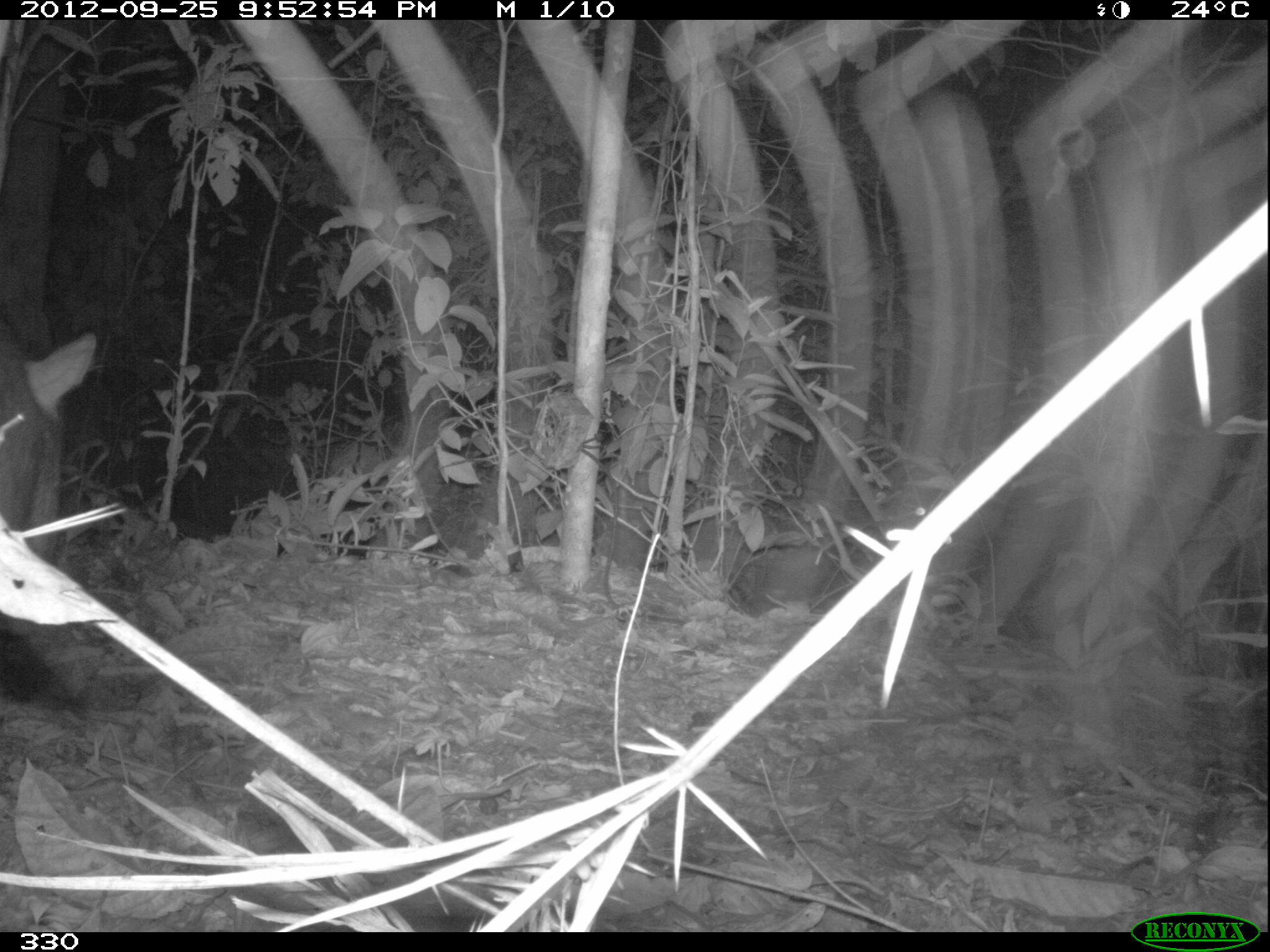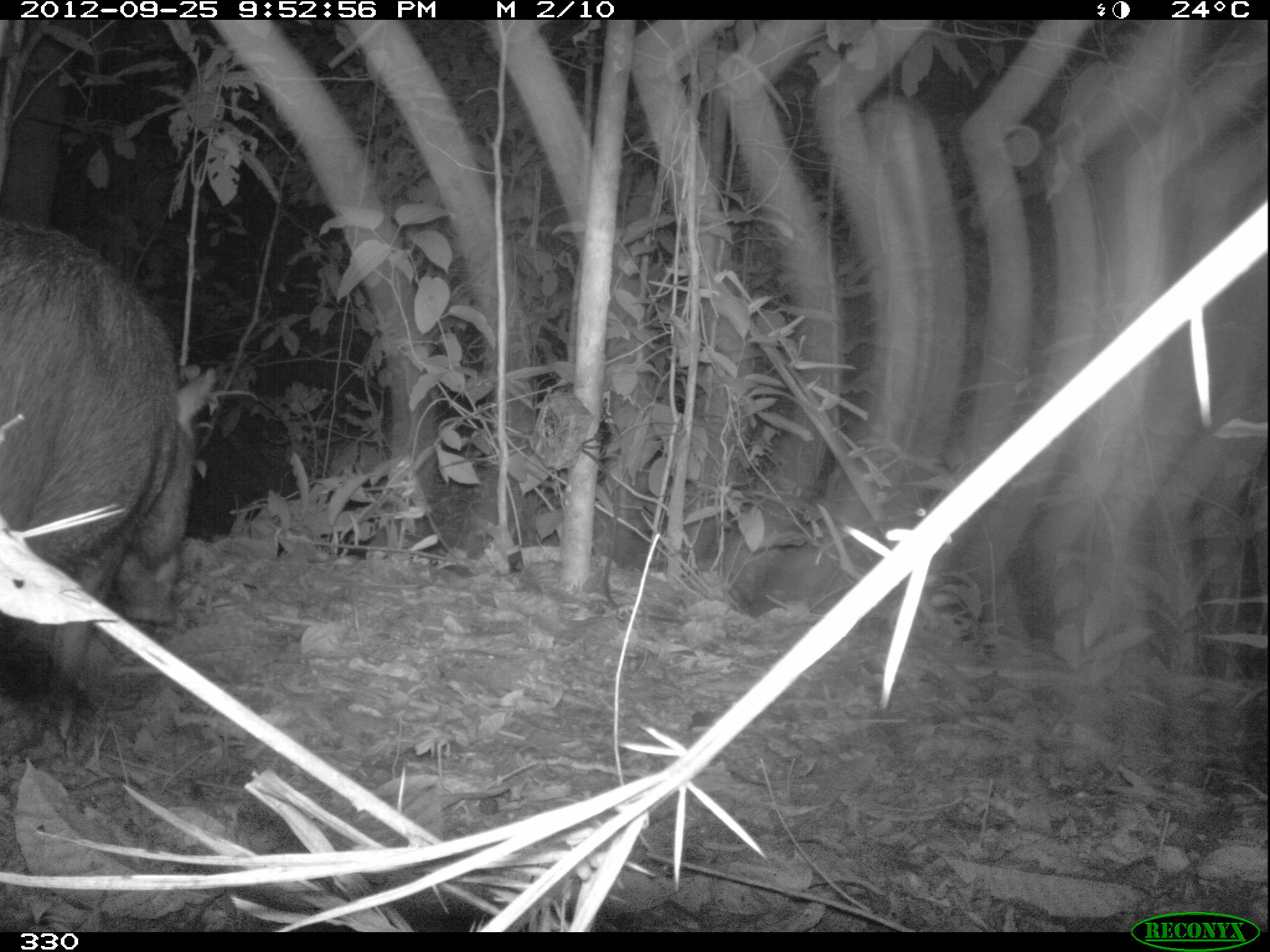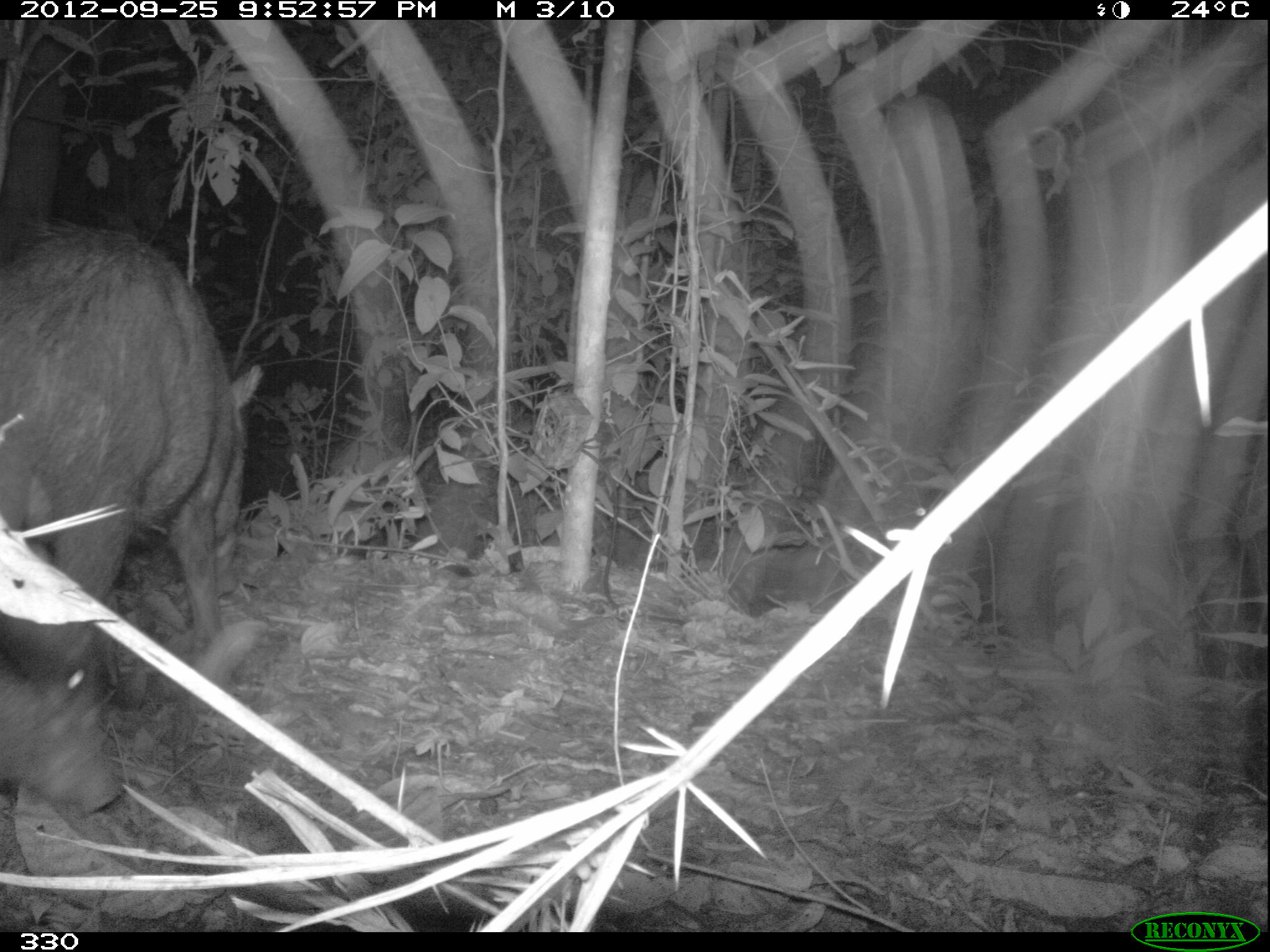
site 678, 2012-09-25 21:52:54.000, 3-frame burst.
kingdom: Animalia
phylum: Chordata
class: Mammalia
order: Artiodactyla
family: Tayassuidae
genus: Tayassu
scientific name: Tayassu pecari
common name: white-lipped peccary